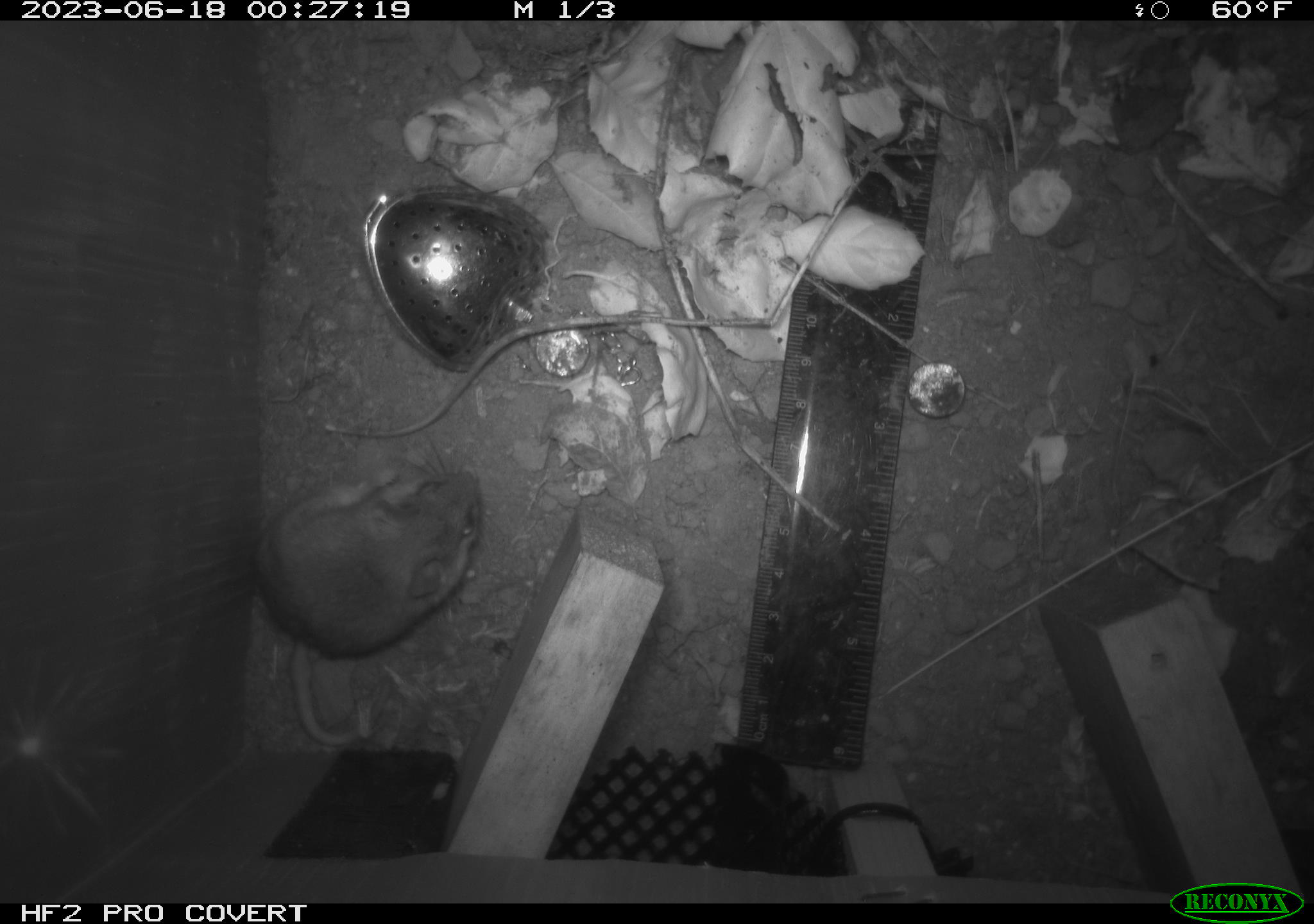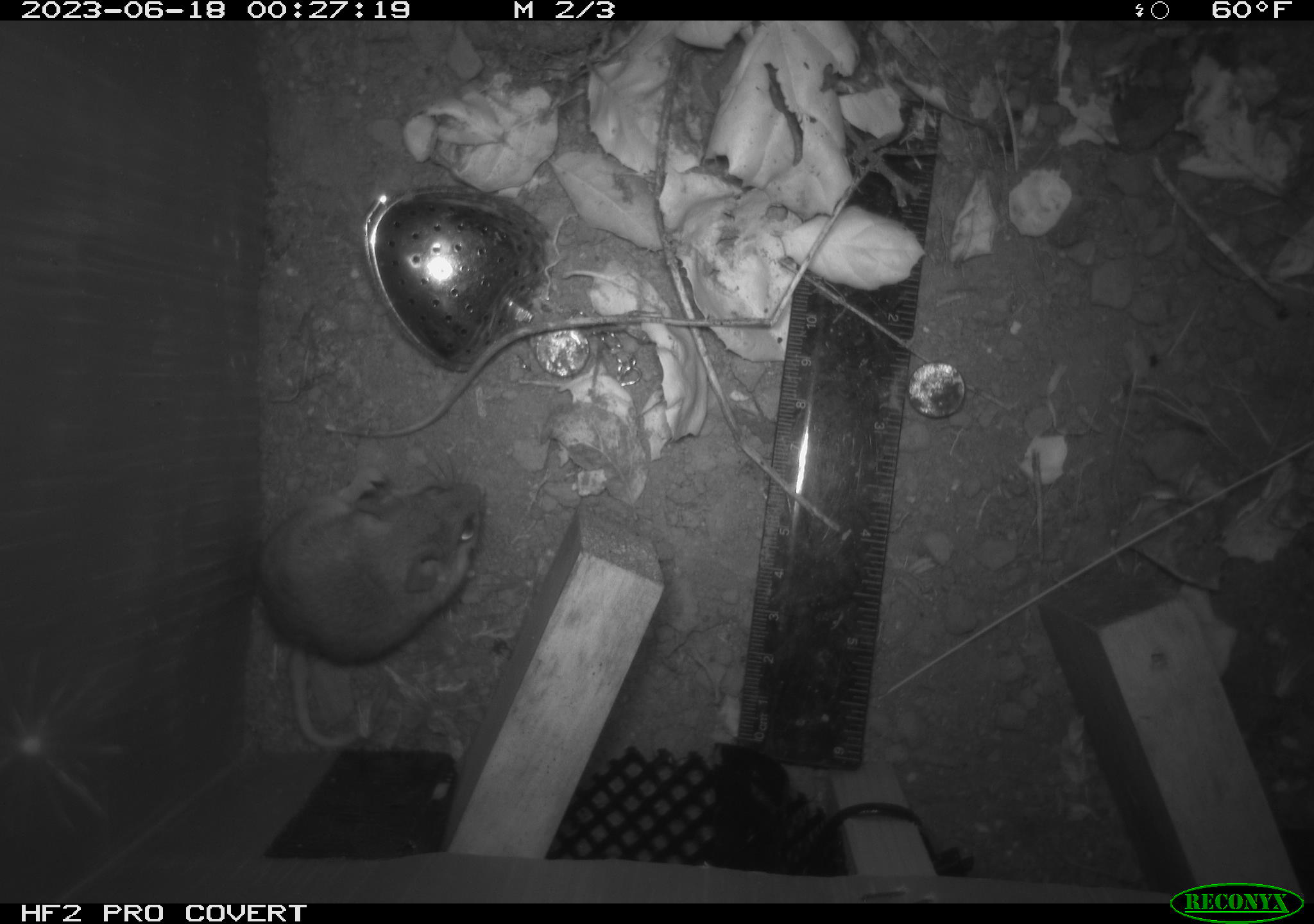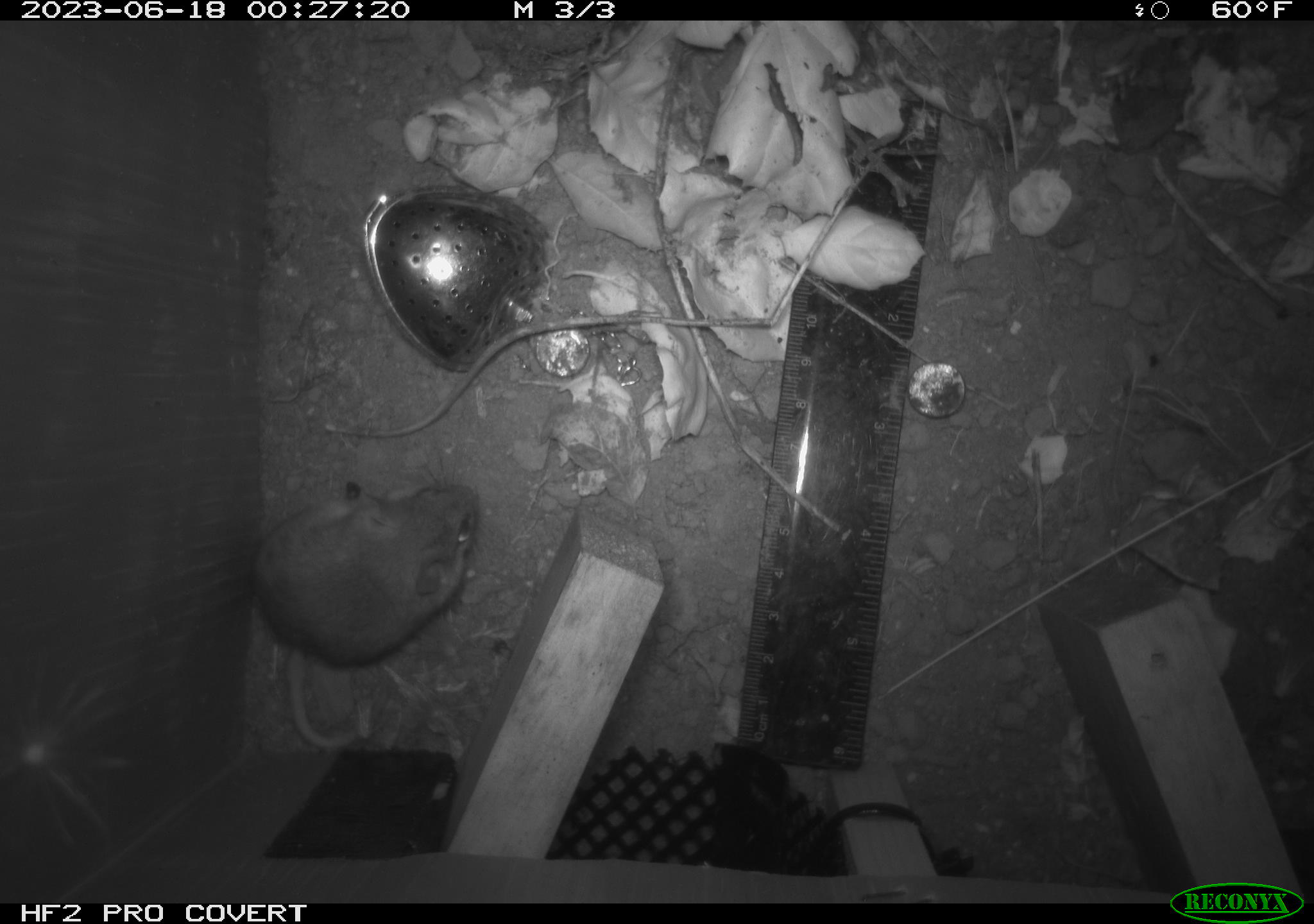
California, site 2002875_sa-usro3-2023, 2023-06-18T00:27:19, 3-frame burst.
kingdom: Animalia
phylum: Chordata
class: Mammalia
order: Rodentia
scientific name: Rodentia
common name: mouse species